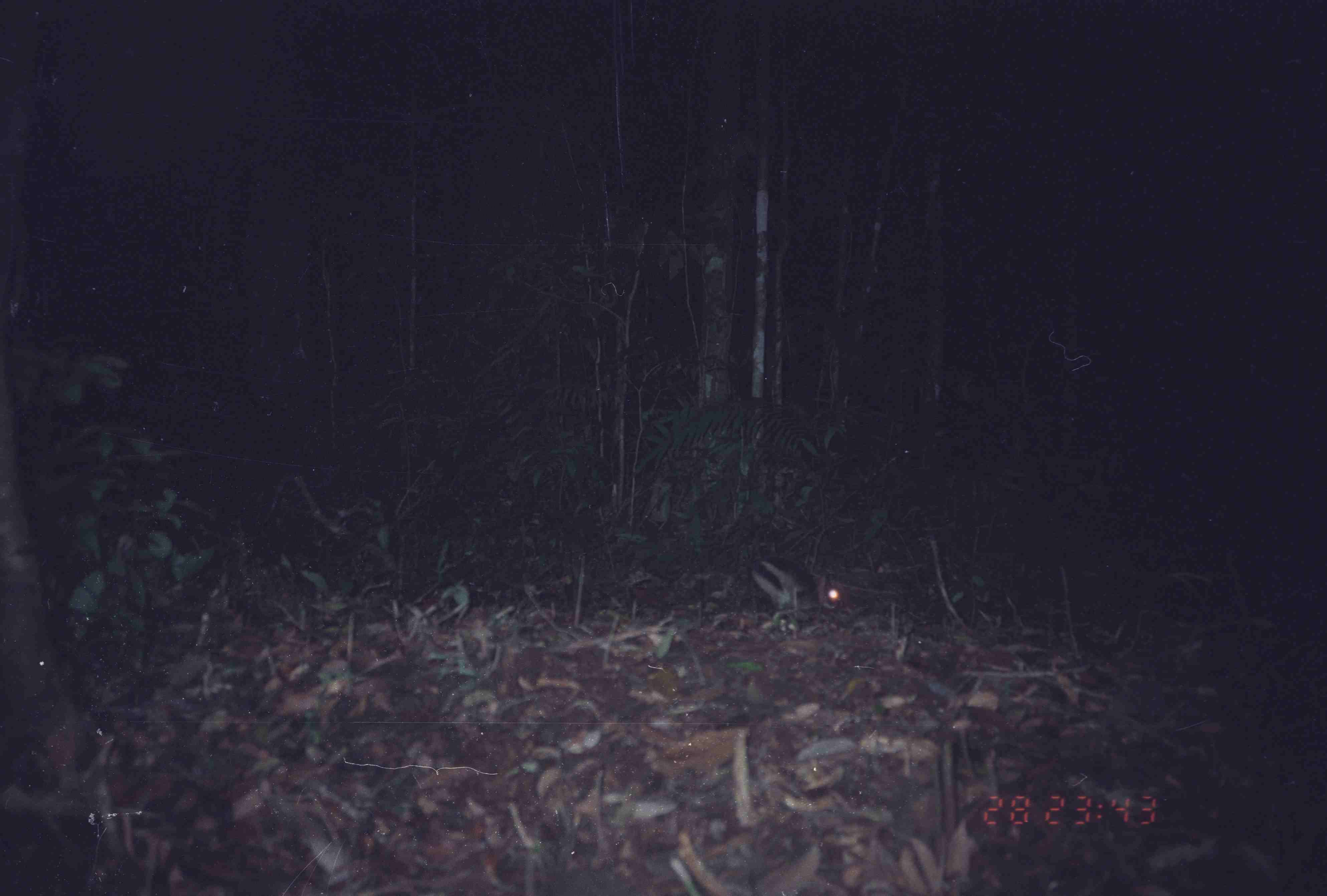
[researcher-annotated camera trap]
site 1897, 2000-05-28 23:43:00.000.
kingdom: Animalia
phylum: Chordata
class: Mammalia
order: Lagomorpha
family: Leporidae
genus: Nesolagus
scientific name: Nesolagus netscheri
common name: sumatran striped rabbit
Nesolagus netscheri (sumatran striped rabbit), count 1.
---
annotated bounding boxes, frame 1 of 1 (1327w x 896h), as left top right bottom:
nesolagus netscheri: 751 556 850 630